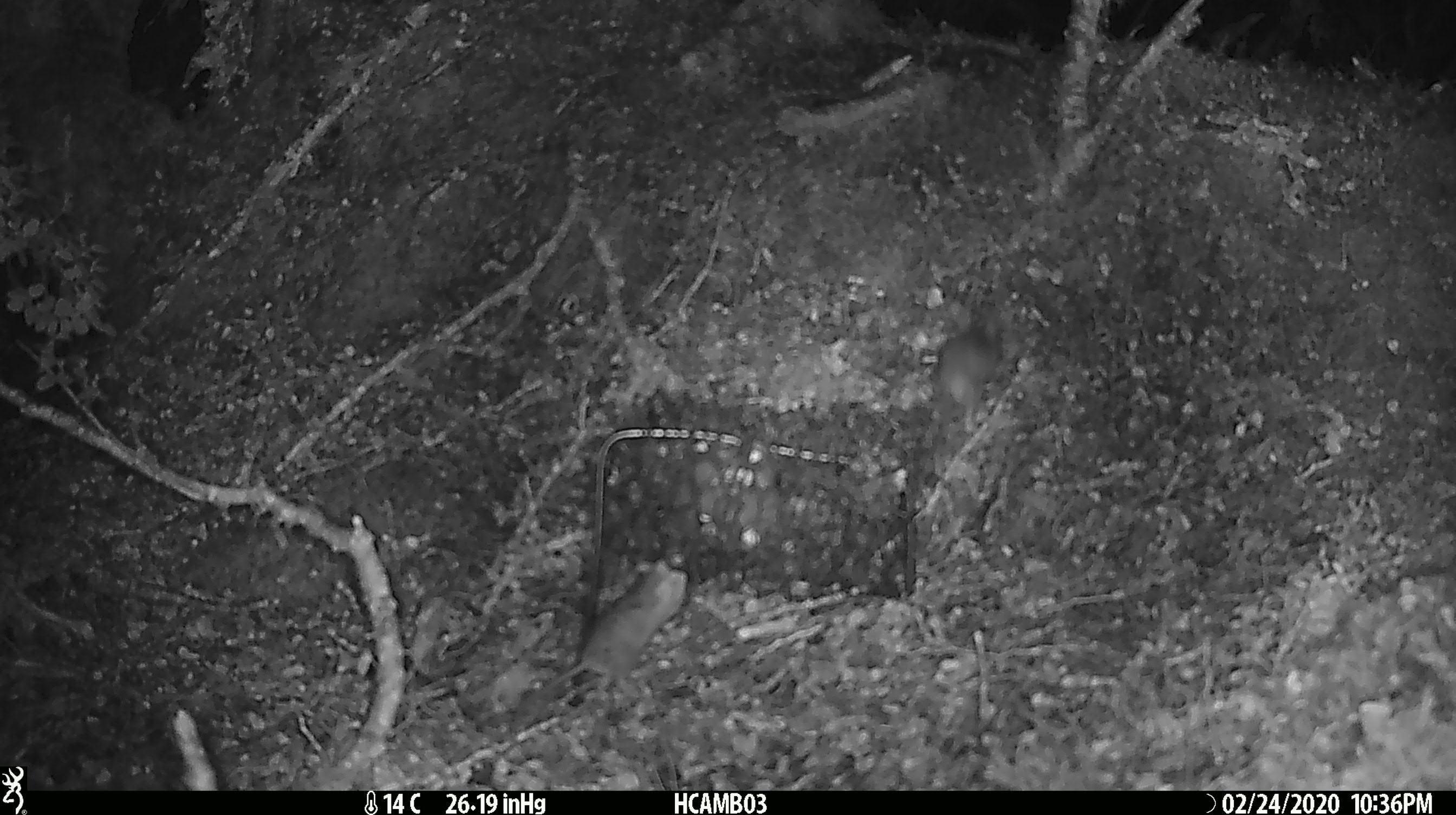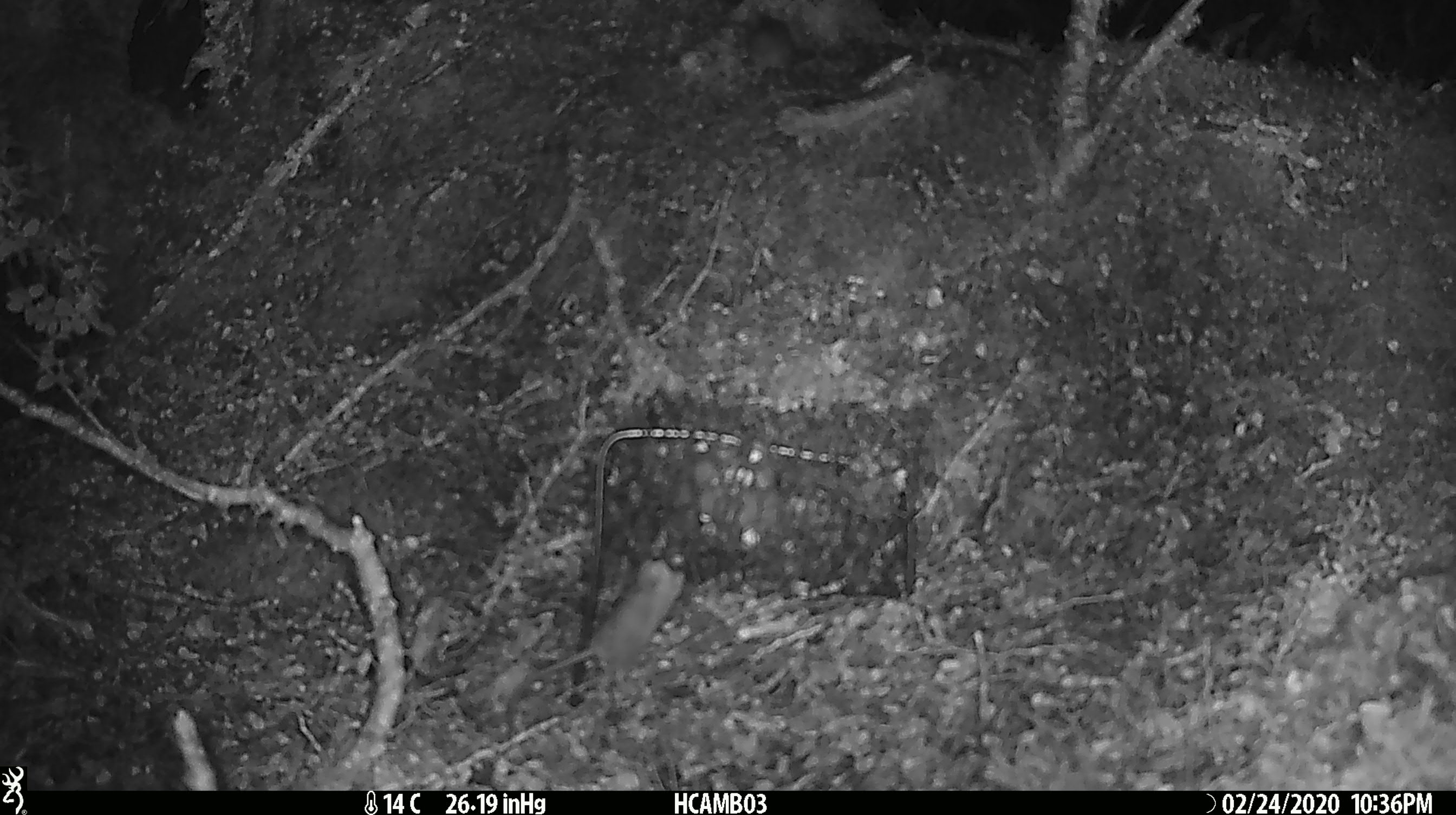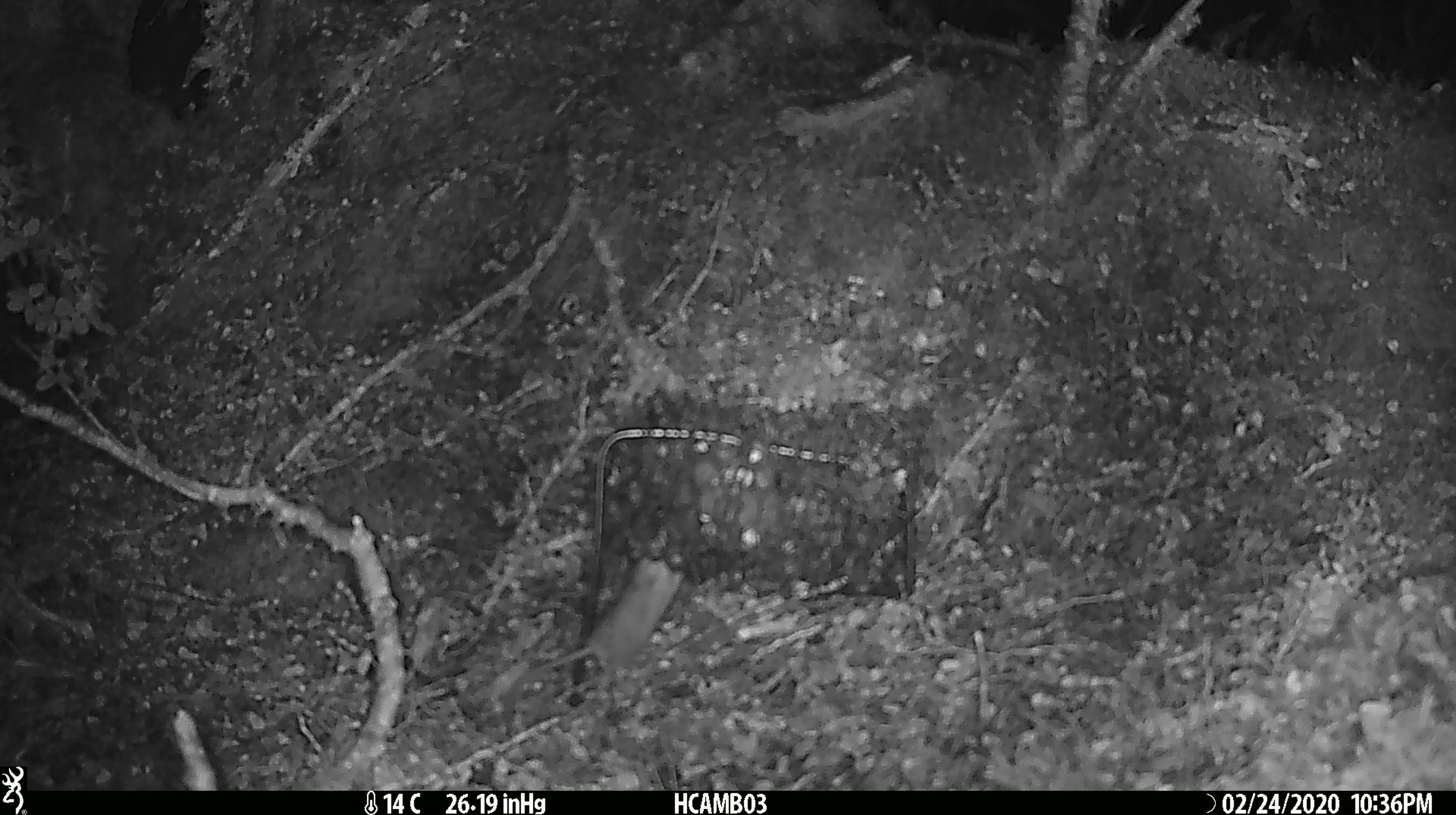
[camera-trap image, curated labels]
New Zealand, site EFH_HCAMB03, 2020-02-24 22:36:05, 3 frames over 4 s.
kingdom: Animalia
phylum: Chordata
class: Mammalia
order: Rodentia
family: Muridae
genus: Mus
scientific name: Mus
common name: mouse